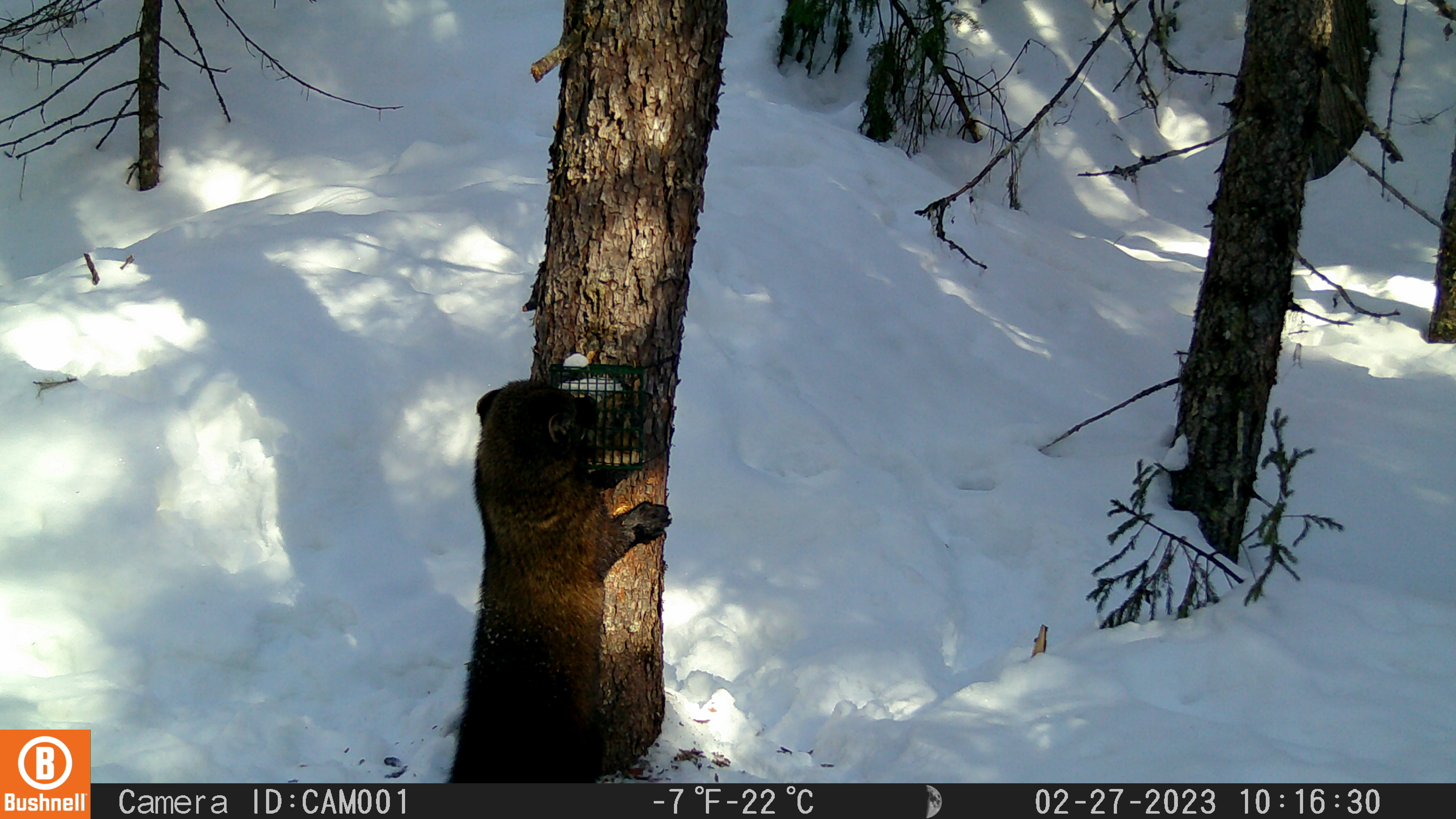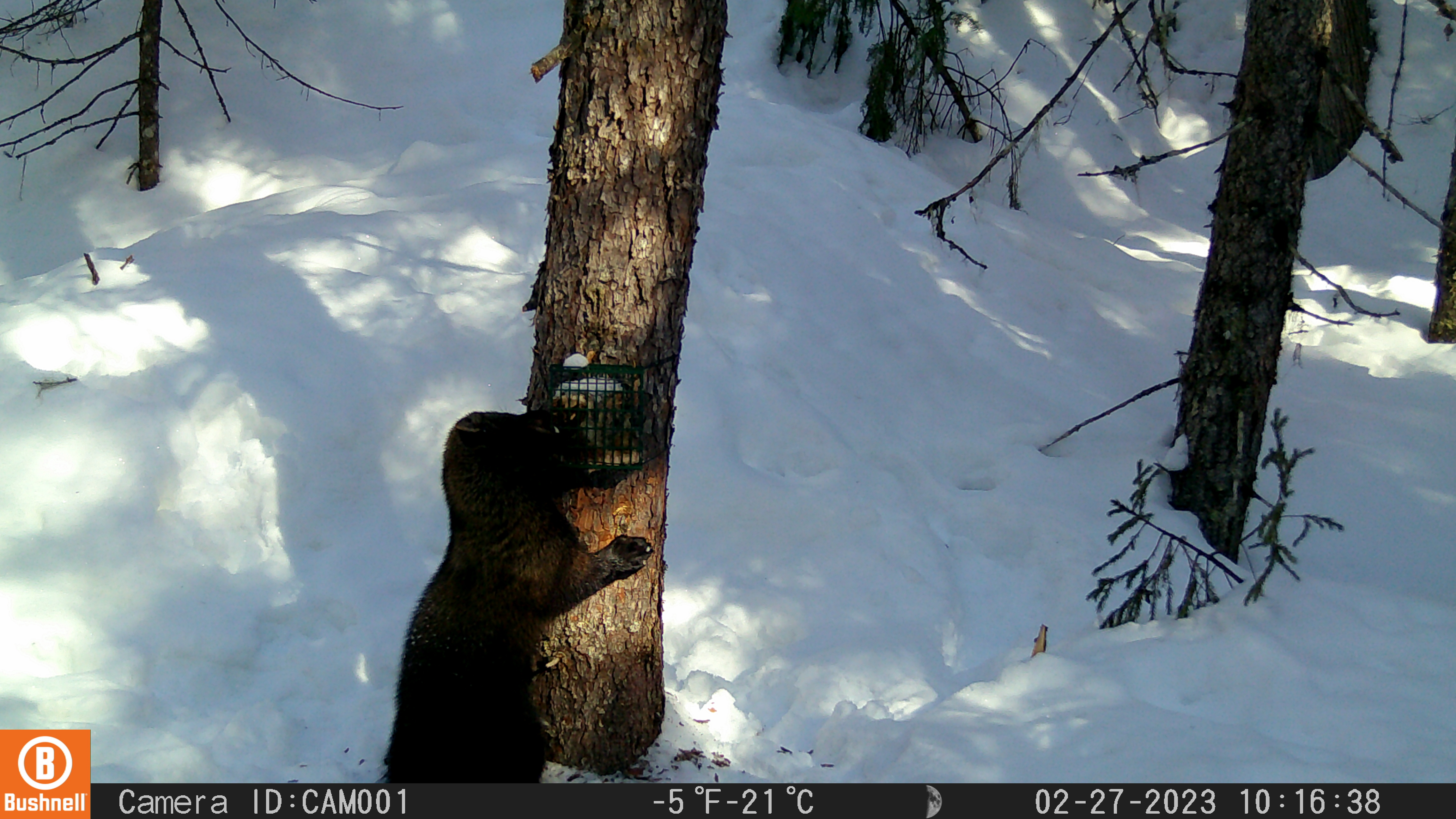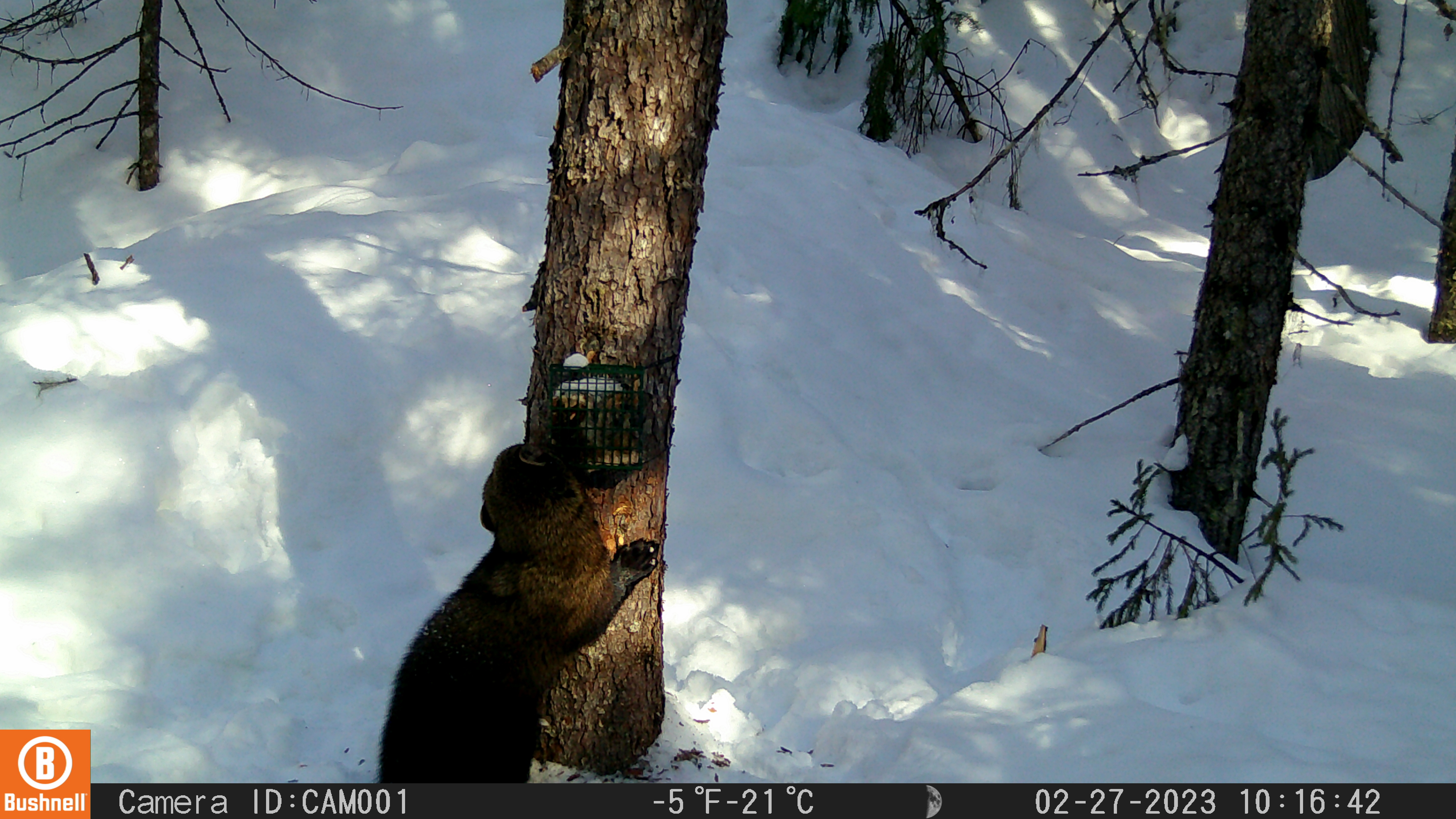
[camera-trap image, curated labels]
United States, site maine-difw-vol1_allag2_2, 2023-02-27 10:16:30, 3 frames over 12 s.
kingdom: Animalia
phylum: Chordata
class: Mammalia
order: Carnivora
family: Mustelidae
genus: Pekania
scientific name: Pekania pennanti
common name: fisher